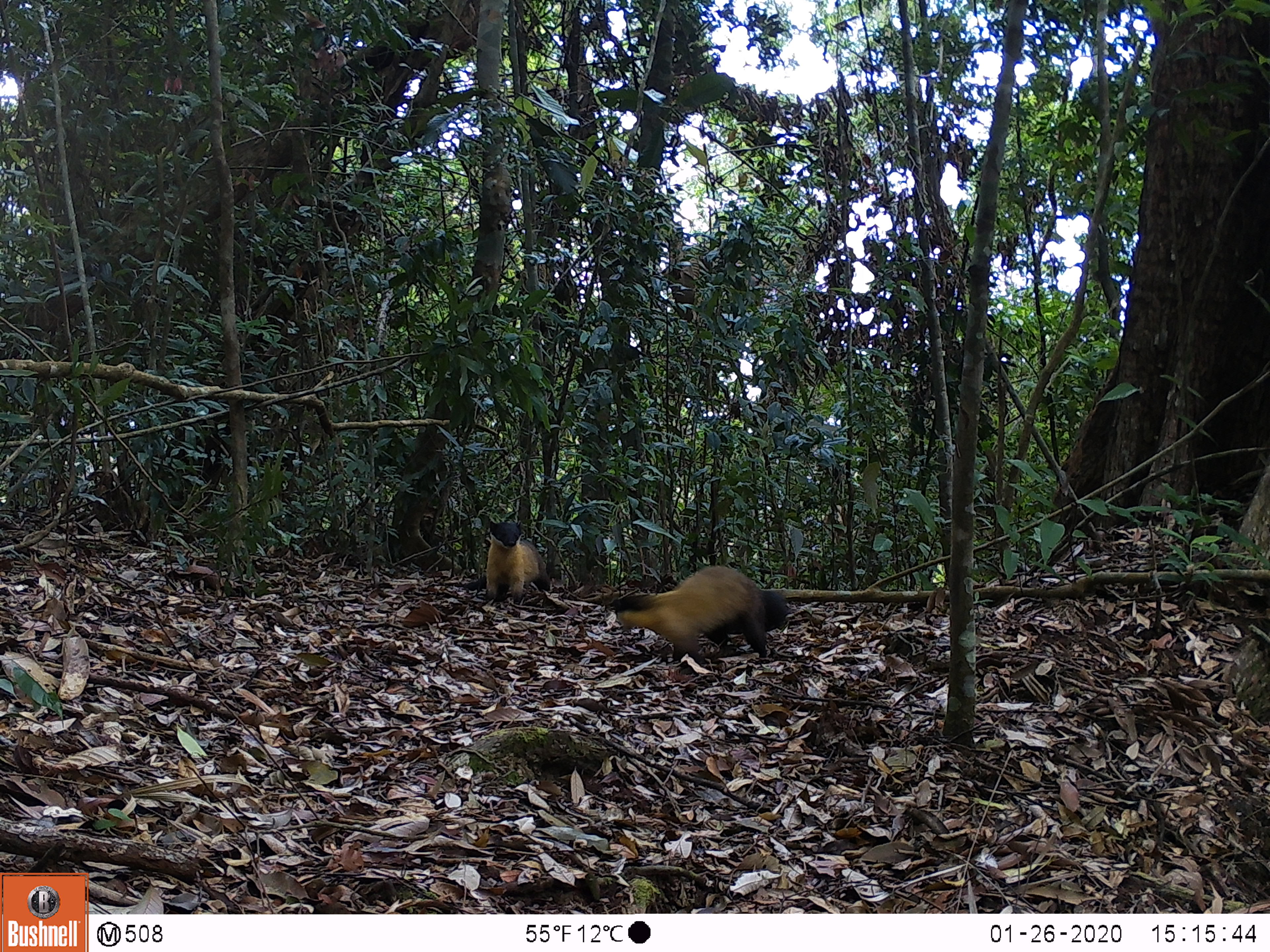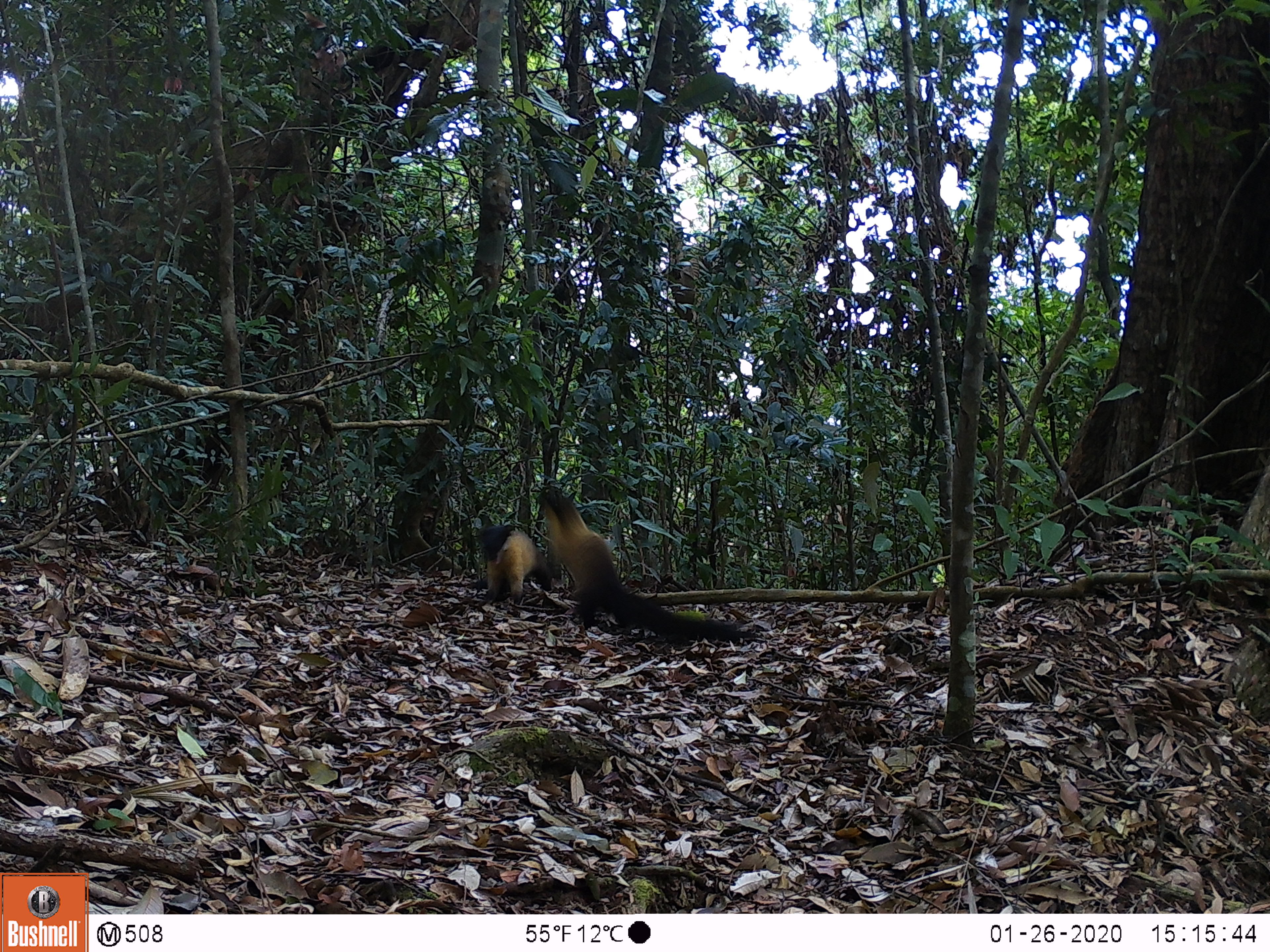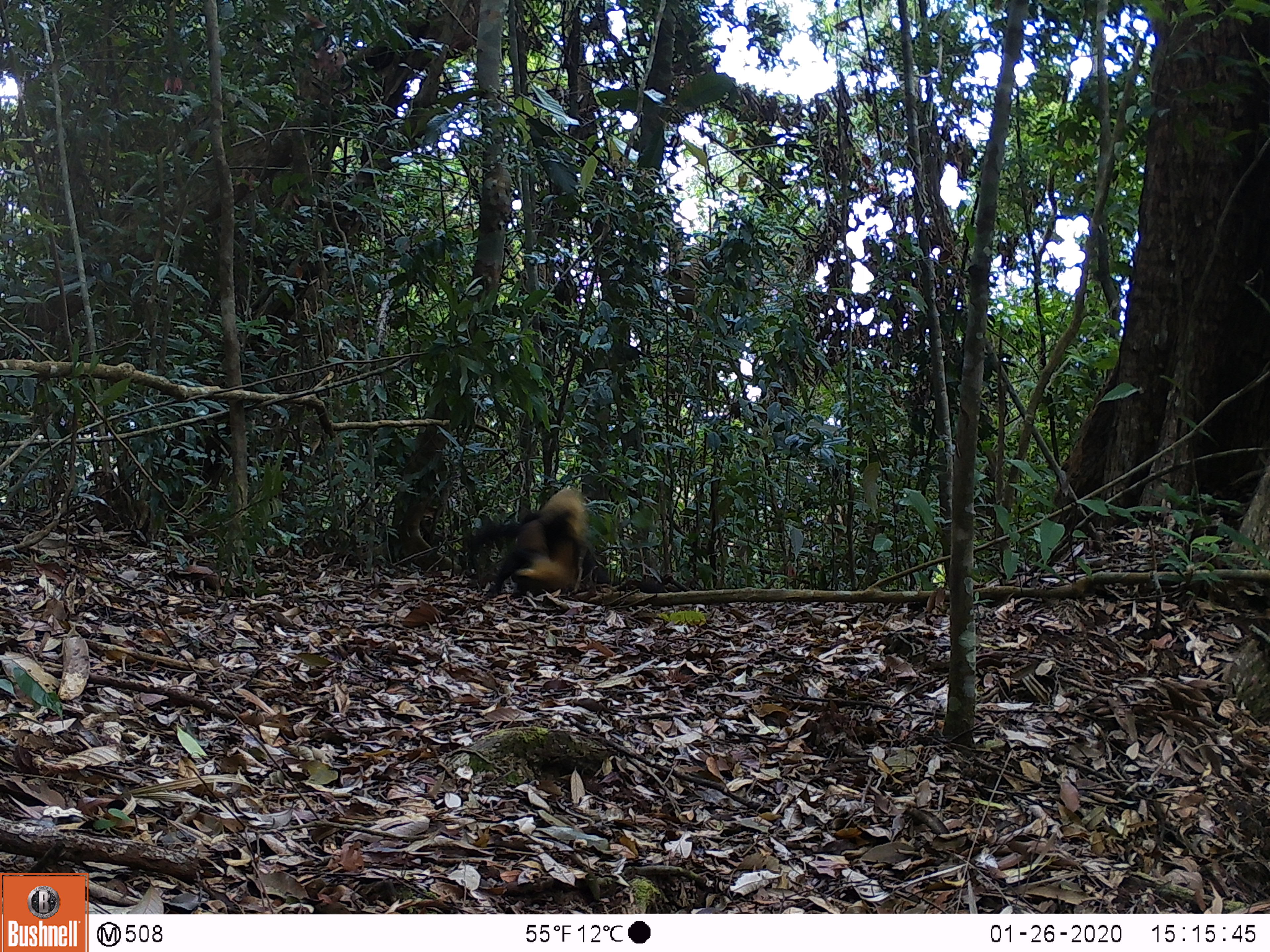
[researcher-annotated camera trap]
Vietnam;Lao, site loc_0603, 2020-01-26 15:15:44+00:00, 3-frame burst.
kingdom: Animalia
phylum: Chordata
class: Mammalia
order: Carnivora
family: Mustelidae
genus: Martes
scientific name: Martes flavigula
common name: yellow-throated marten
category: yellow throated marten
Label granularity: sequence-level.